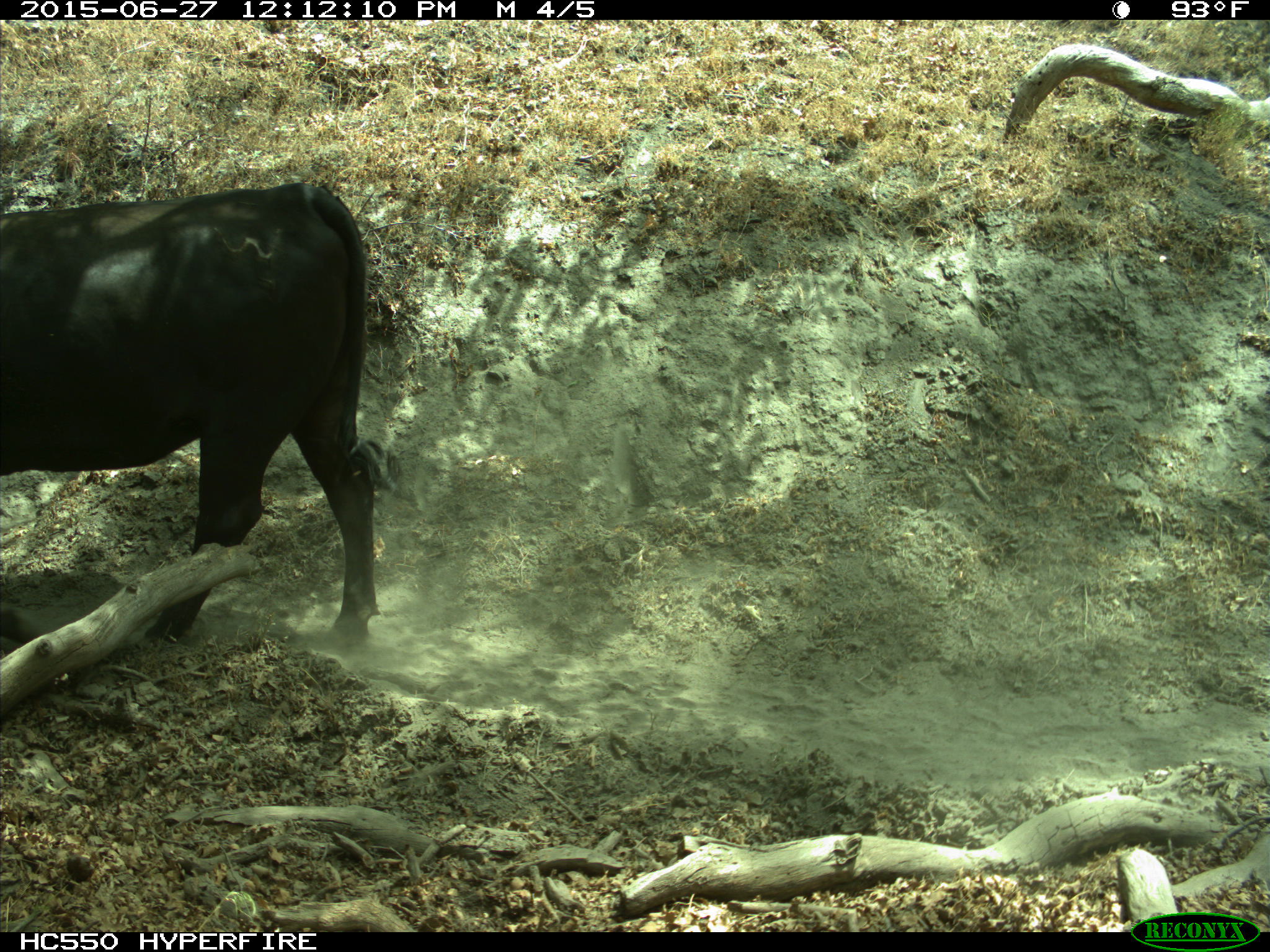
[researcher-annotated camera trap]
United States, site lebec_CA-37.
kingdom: Animalia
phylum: Chordata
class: Mammalia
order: Artiodactyla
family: Bovidae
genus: Bos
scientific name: Bos taurus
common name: domestic cow